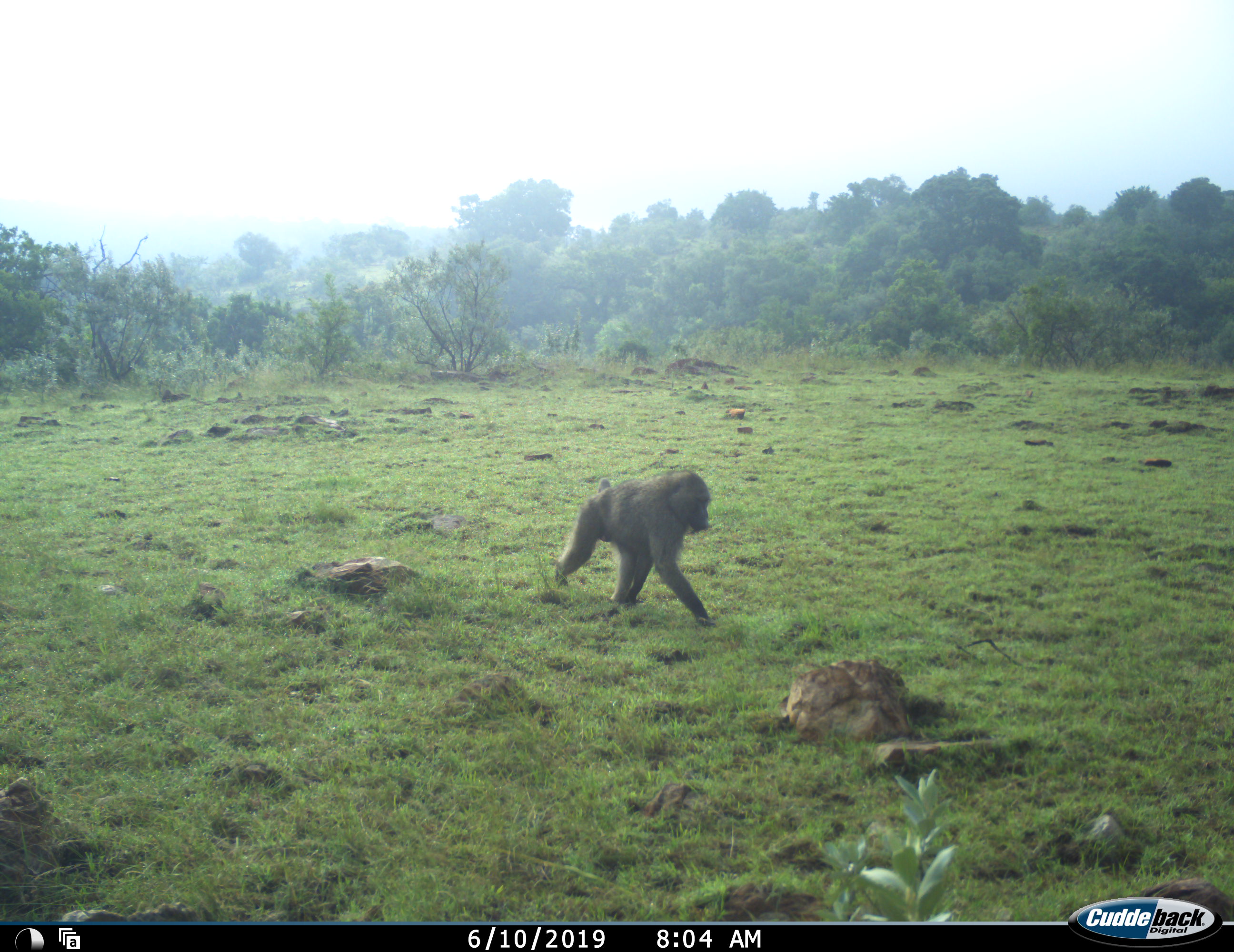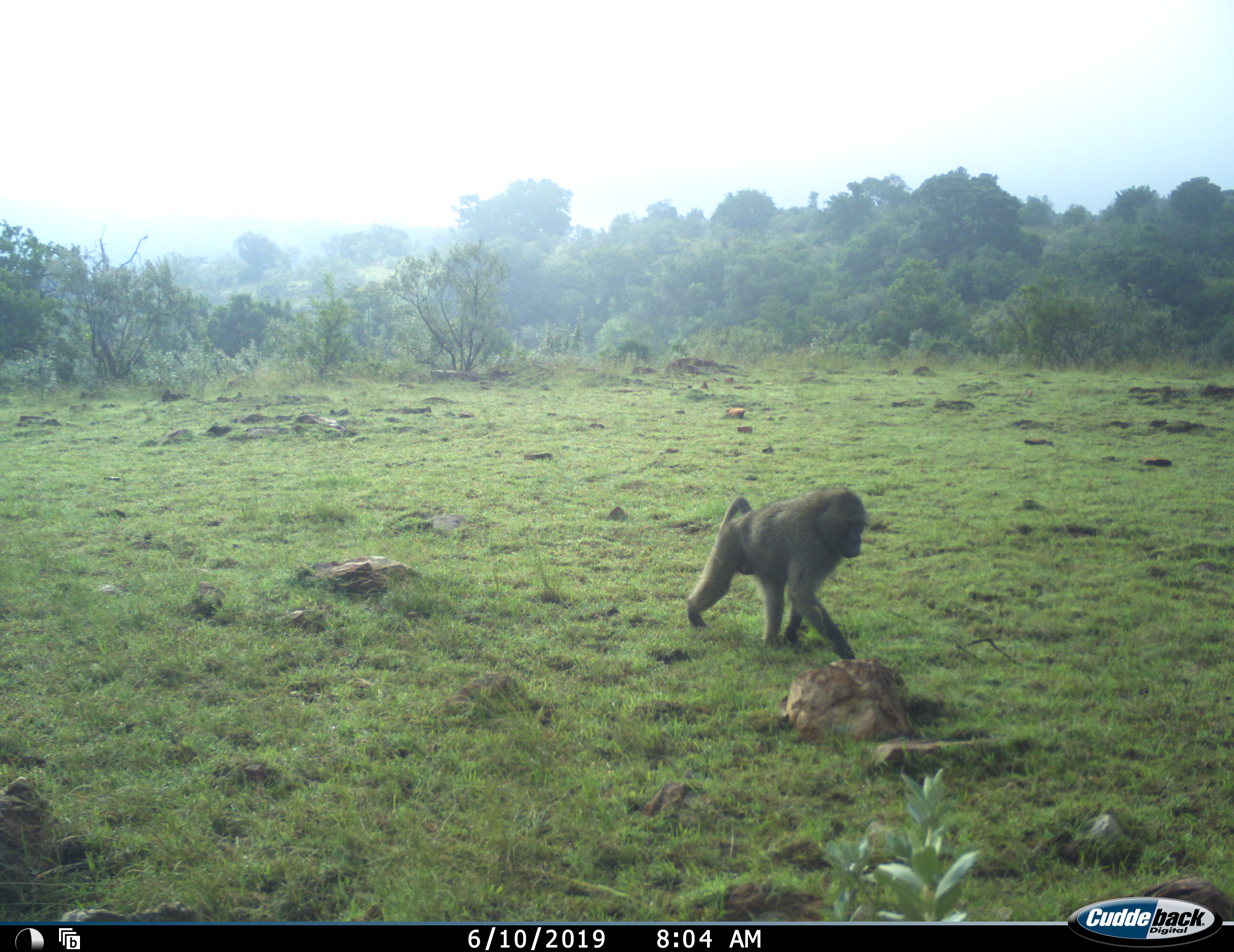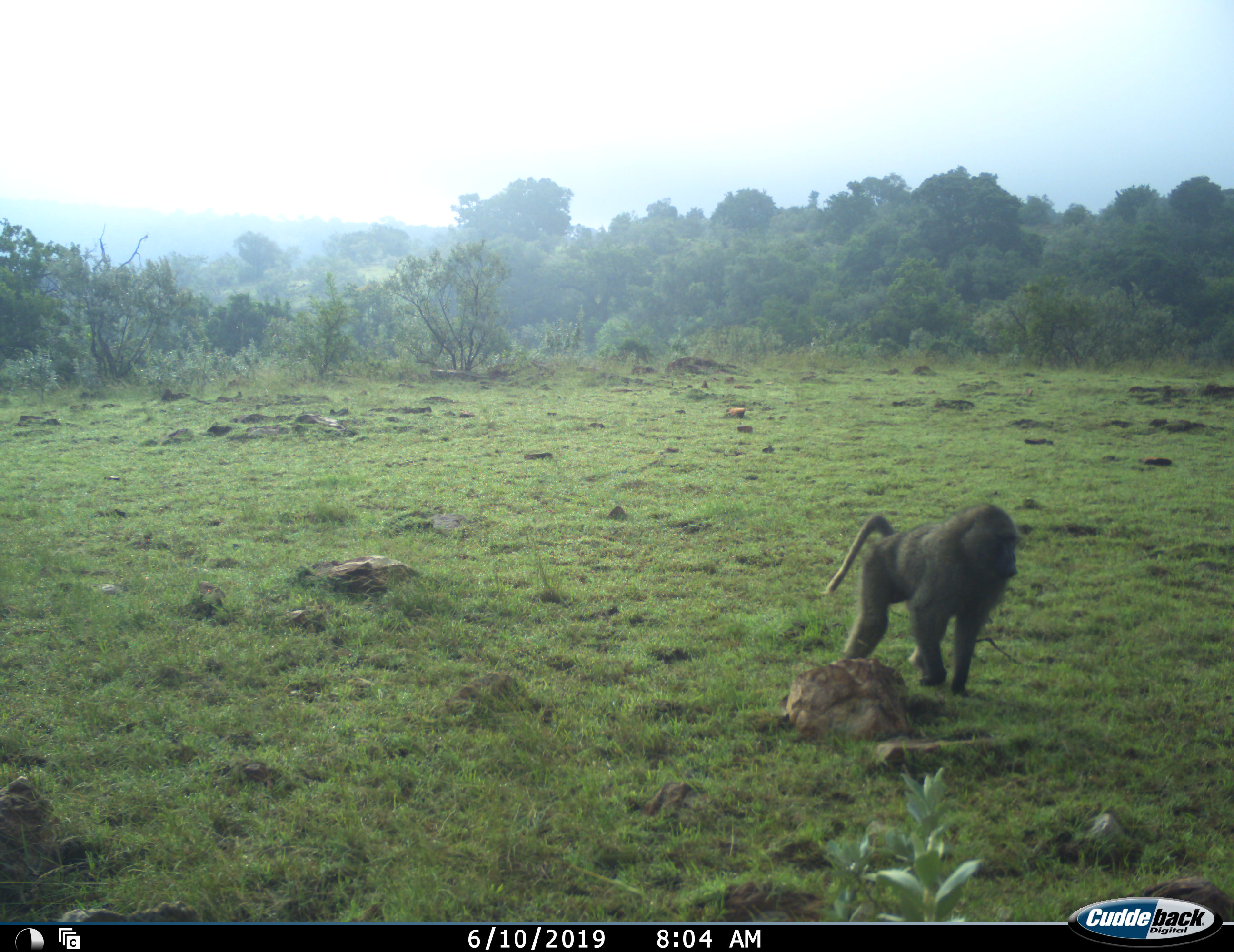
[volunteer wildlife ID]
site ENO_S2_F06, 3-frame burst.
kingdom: Animalia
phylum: Chordata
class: Mammalia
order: Primates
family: Cercopithecidae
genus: Papio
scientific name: Papio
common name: baboon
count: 1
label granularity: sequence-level